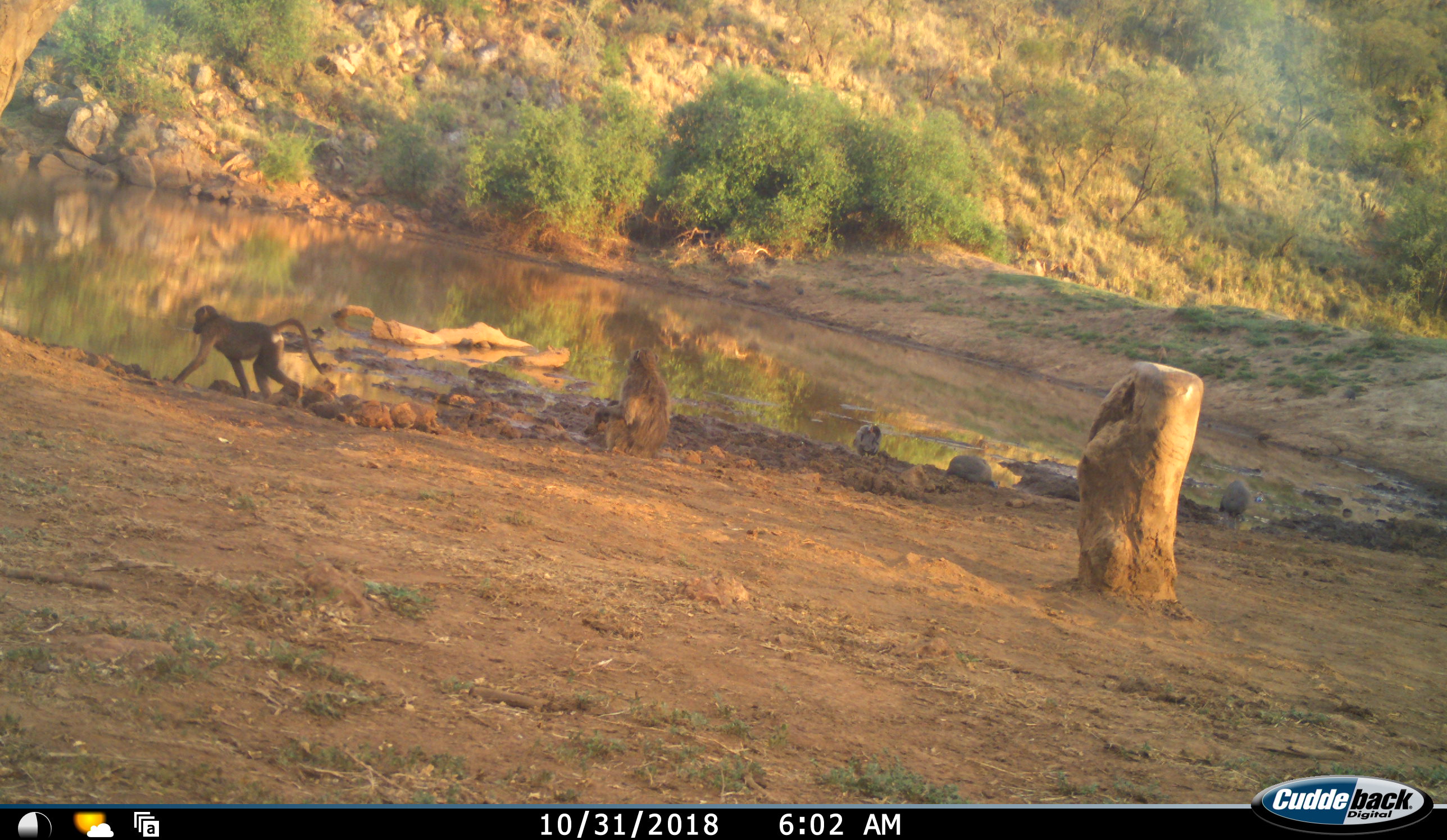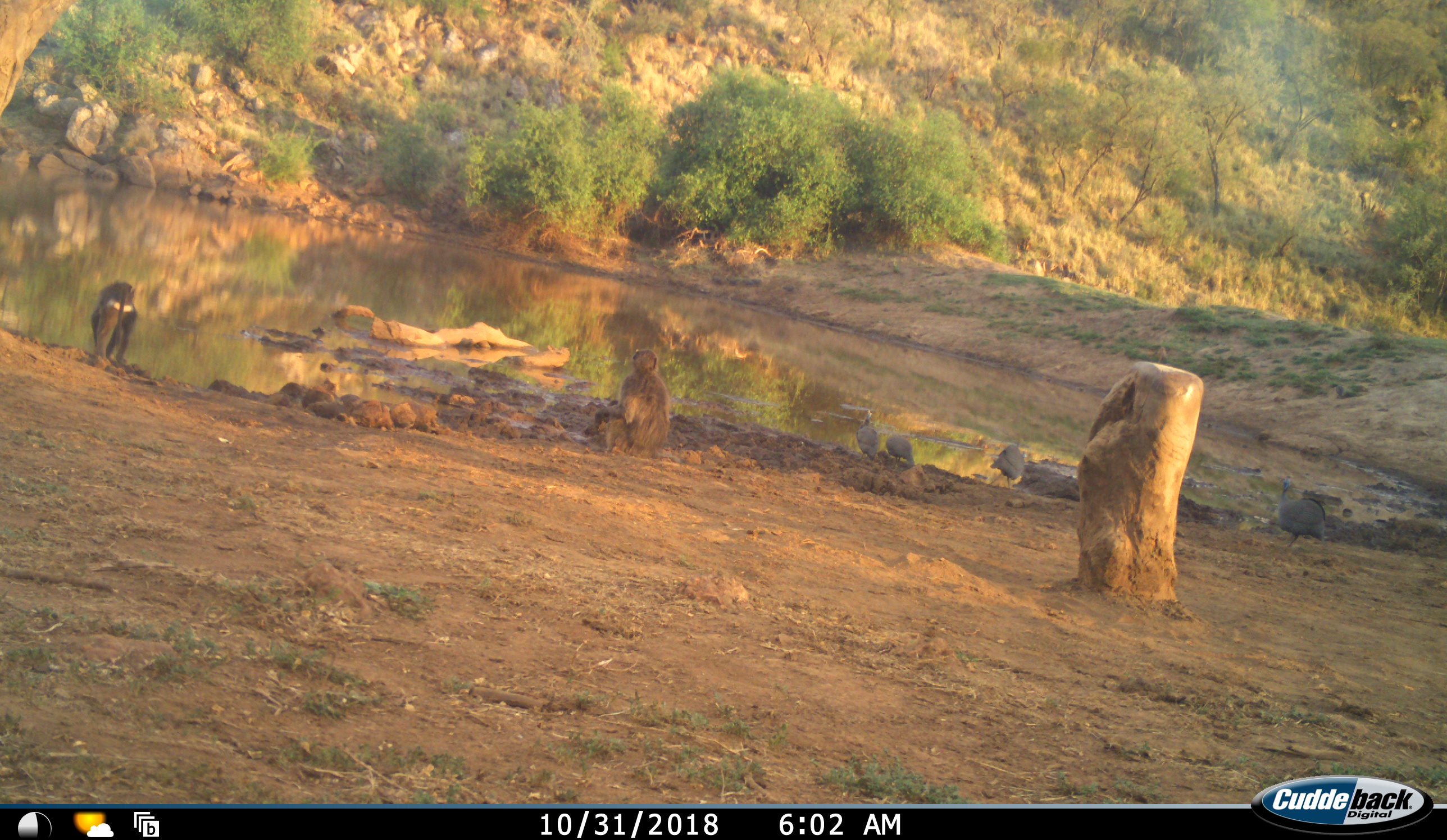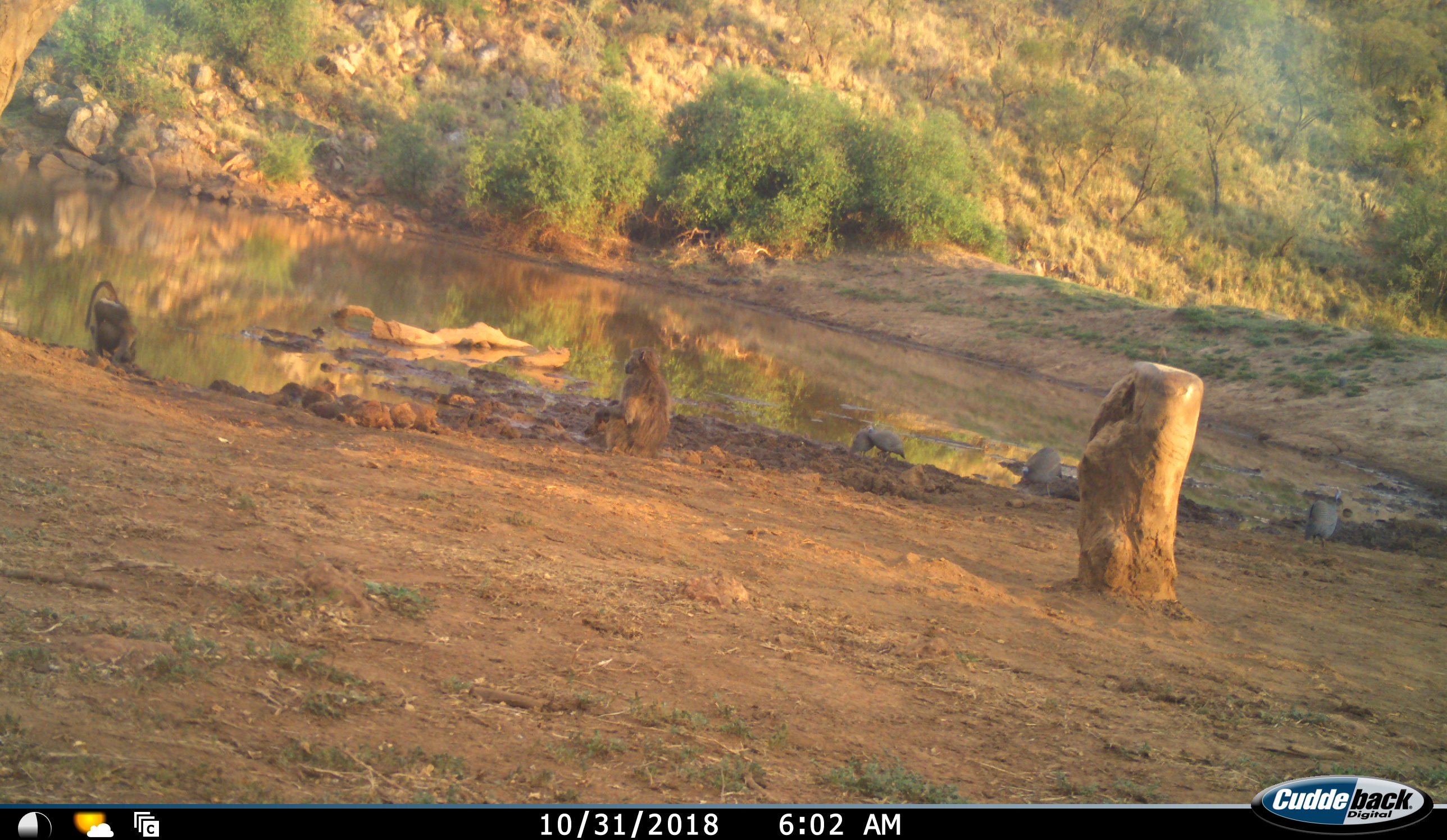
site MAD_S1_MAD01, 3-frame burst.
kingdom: Animalia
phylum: Chordata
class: Mammalia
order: Primates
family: Cercopithecidae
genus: Papio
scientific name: Papio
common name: baboon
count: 2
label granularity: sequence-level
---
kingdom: Animalia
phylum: Chordata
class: Aves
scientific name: Aves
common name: bird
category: birdother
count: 4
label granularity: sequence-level